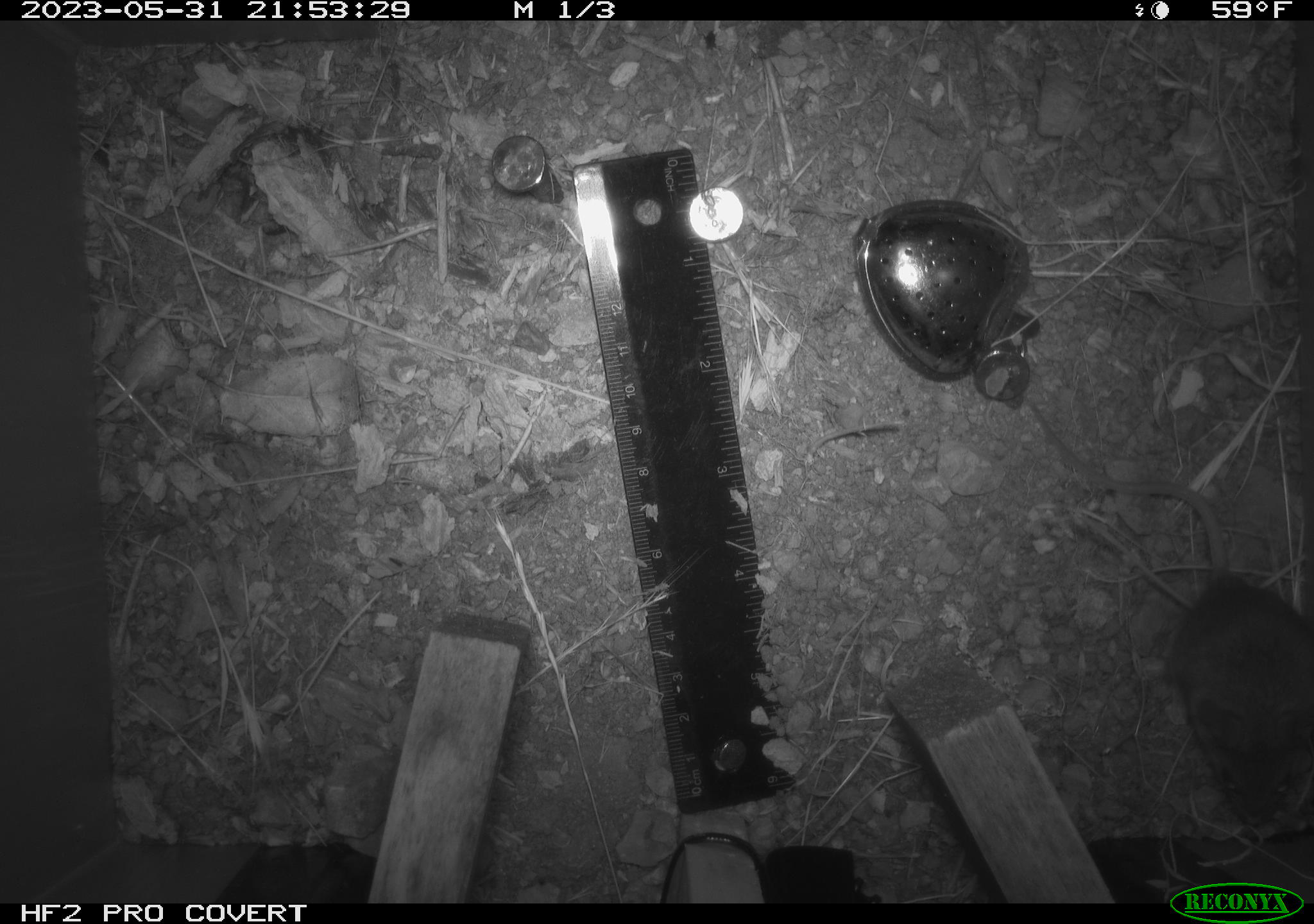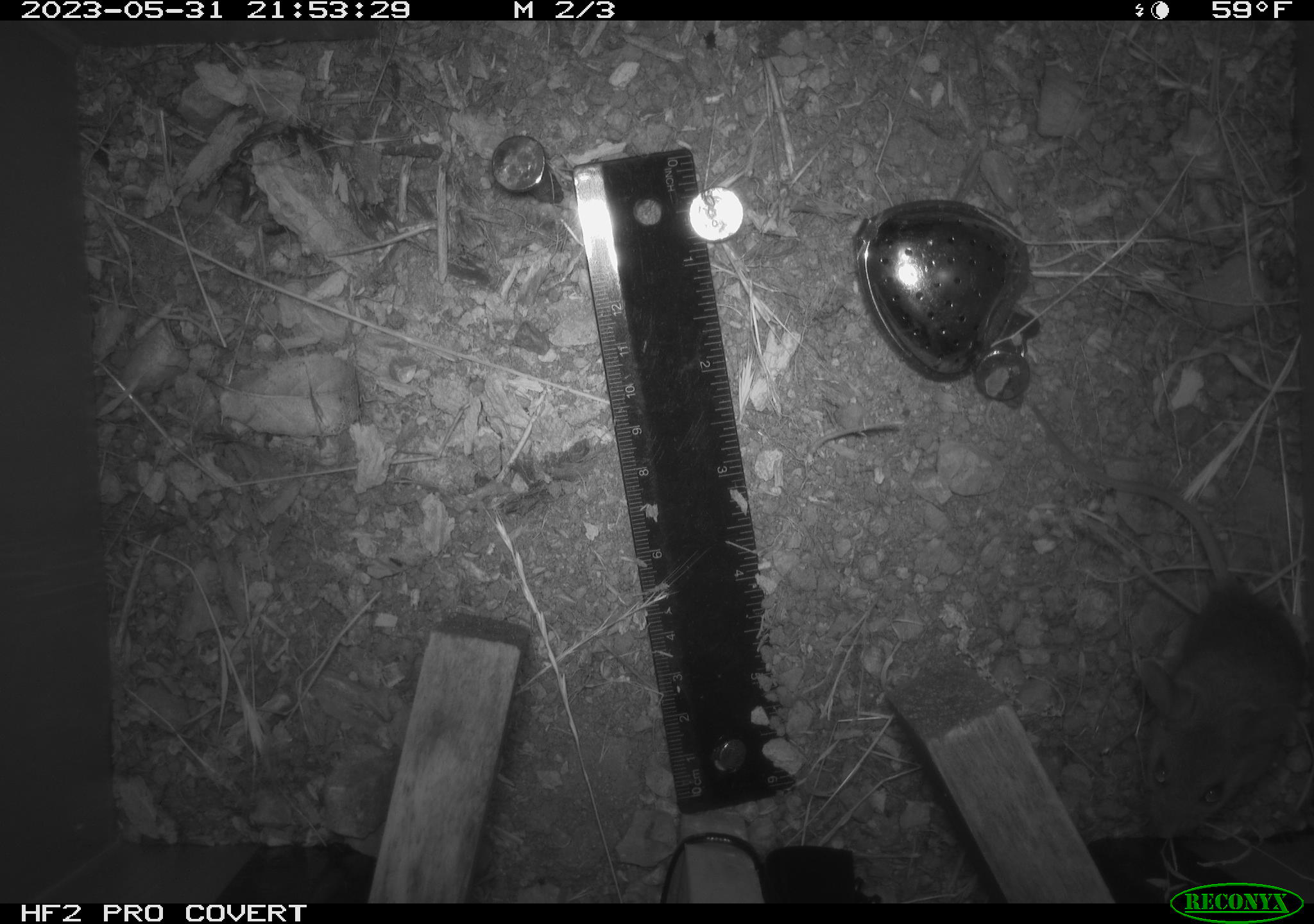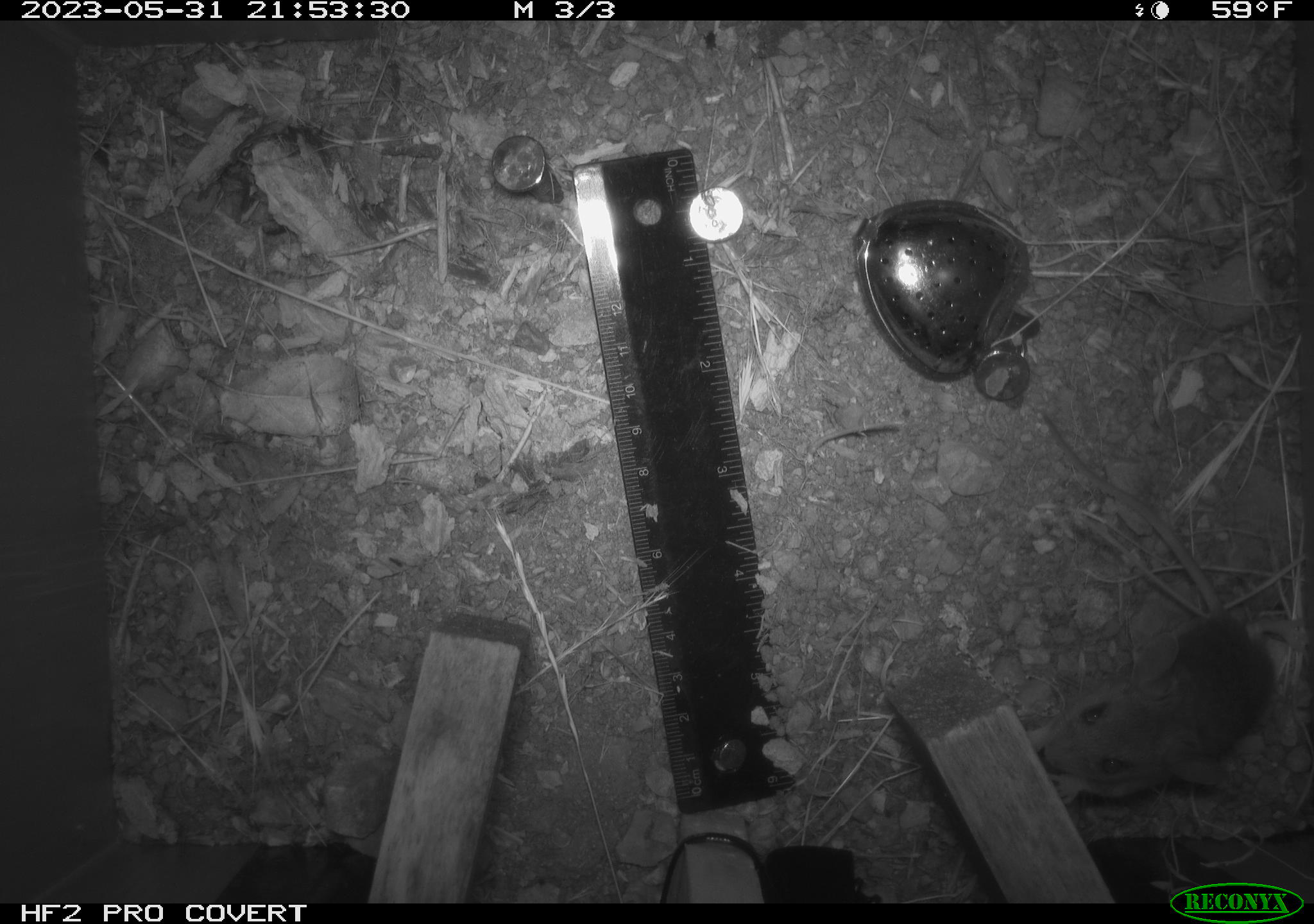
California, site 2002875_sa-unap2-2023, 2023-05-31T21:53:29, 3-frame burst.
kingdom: Animalia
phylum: Chordata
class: Mammalia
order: Rodentia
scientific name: Rodentia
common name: mouse species